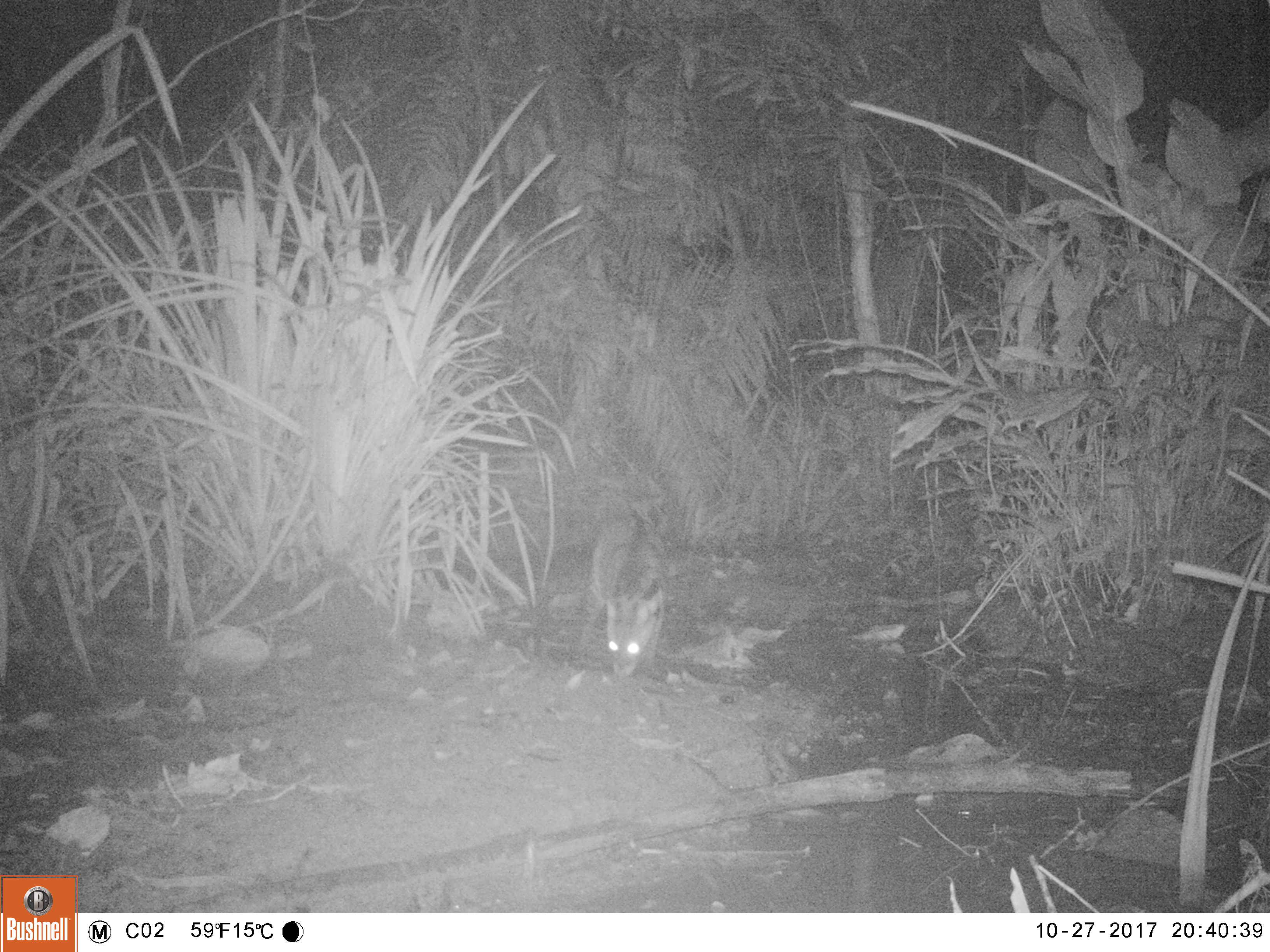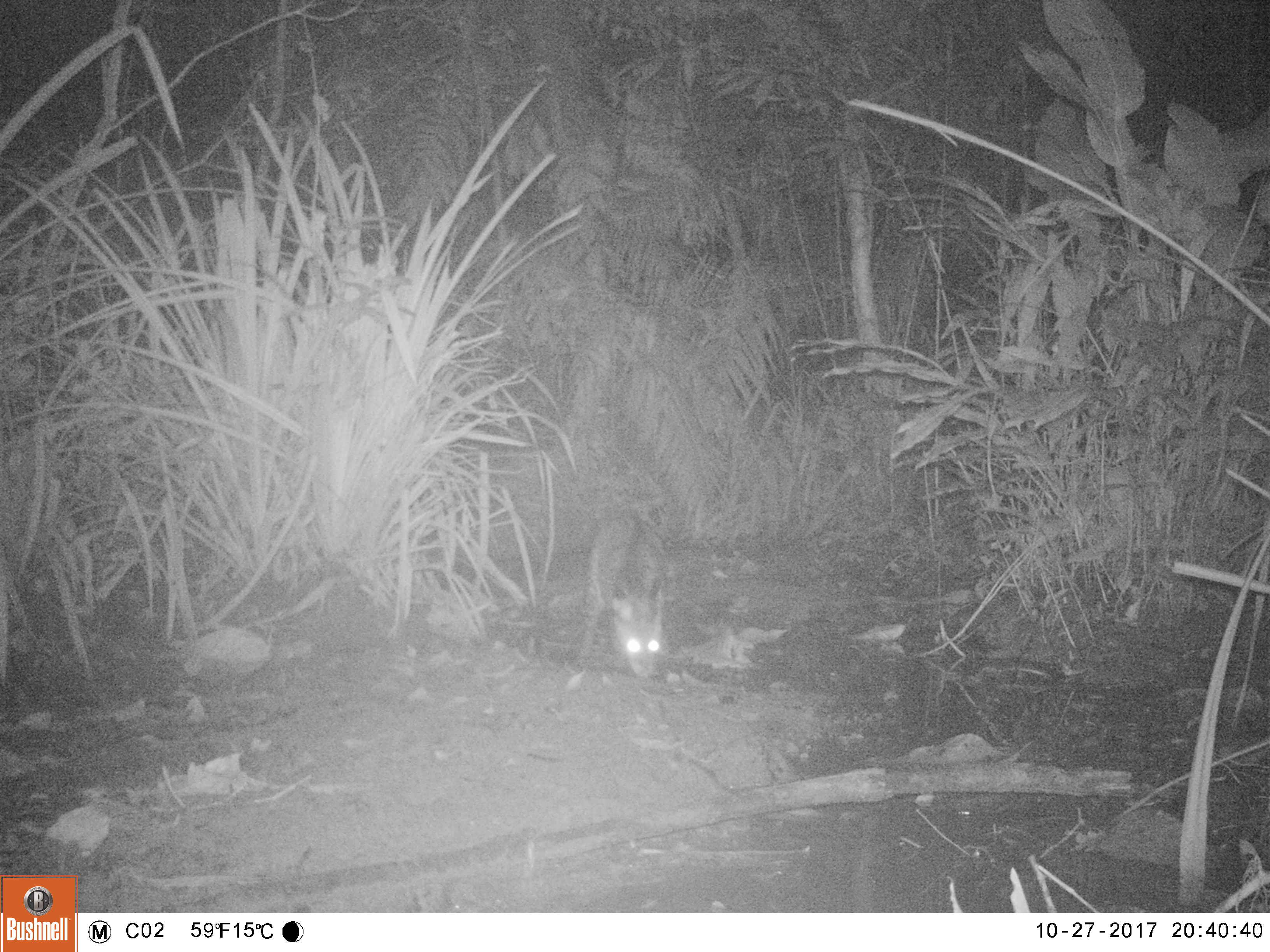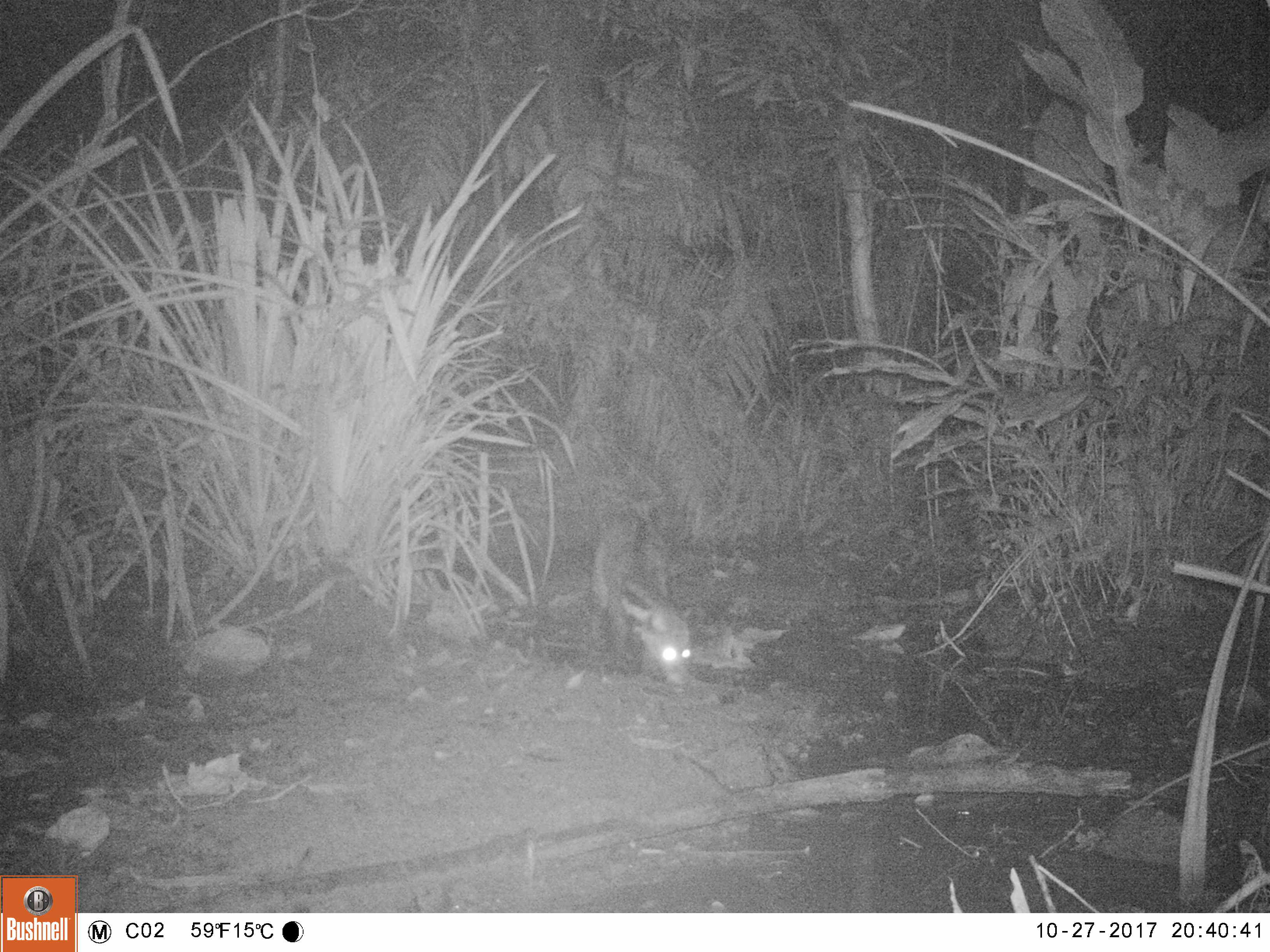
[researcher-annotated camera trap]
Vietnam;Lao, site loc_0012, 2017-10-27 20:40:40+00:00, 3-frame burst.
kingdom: Animalia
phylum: Chordata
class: Mammalia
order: Carnivora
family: Viverridae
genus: Viverra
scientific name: Viverra zibetha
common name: large indian civet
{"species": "large indian civet (Viverra zibetha)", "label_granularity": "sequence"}